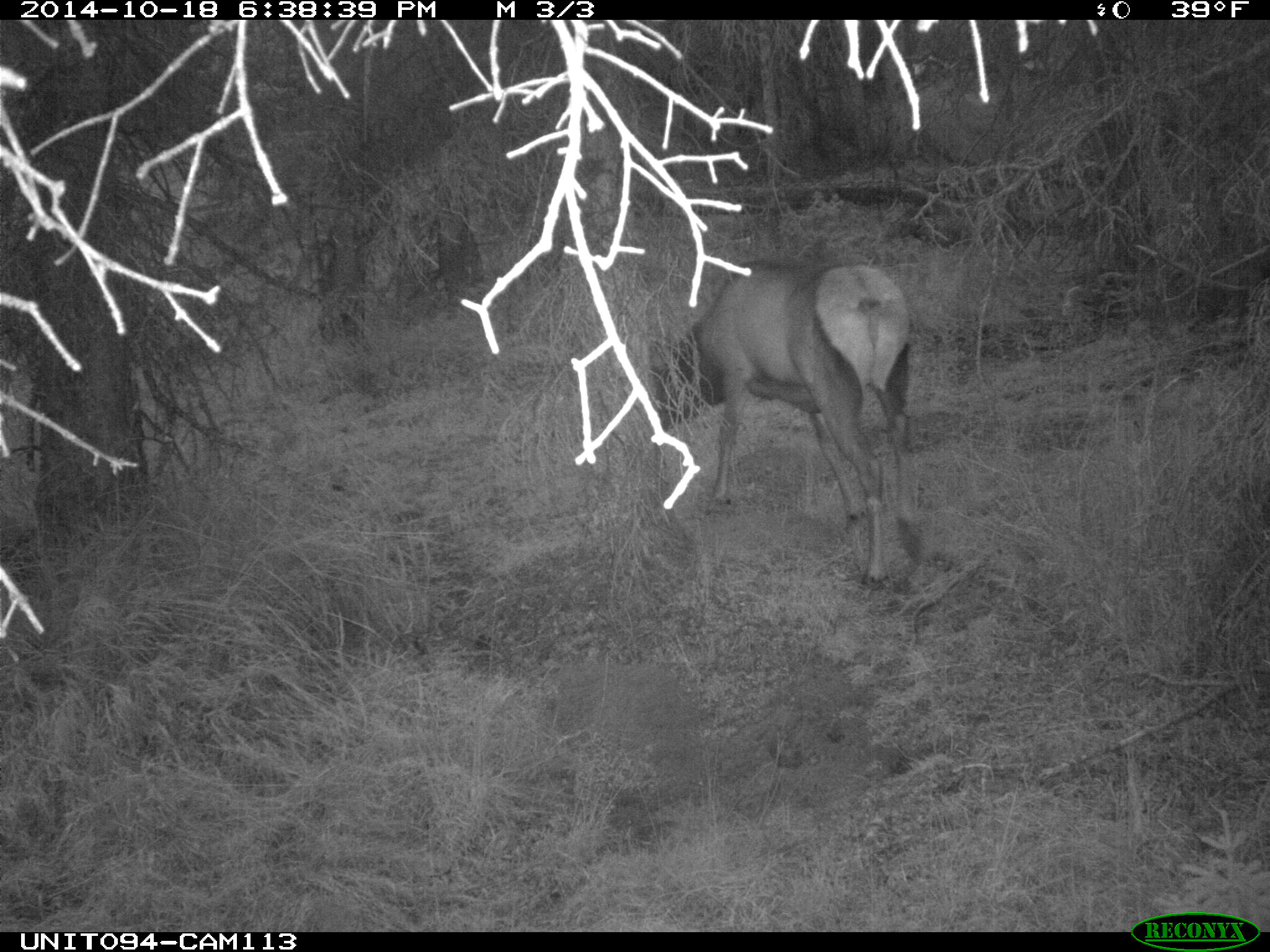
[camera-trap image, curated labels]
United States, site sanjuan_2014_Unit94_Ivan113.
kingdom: Animalia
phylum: Chordata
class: Mammalia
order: Artiodactyla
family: Cervidae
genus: Cervus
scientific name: Cervus elaphus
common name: red deer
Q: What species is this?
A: Cervus elaphus (red deer).